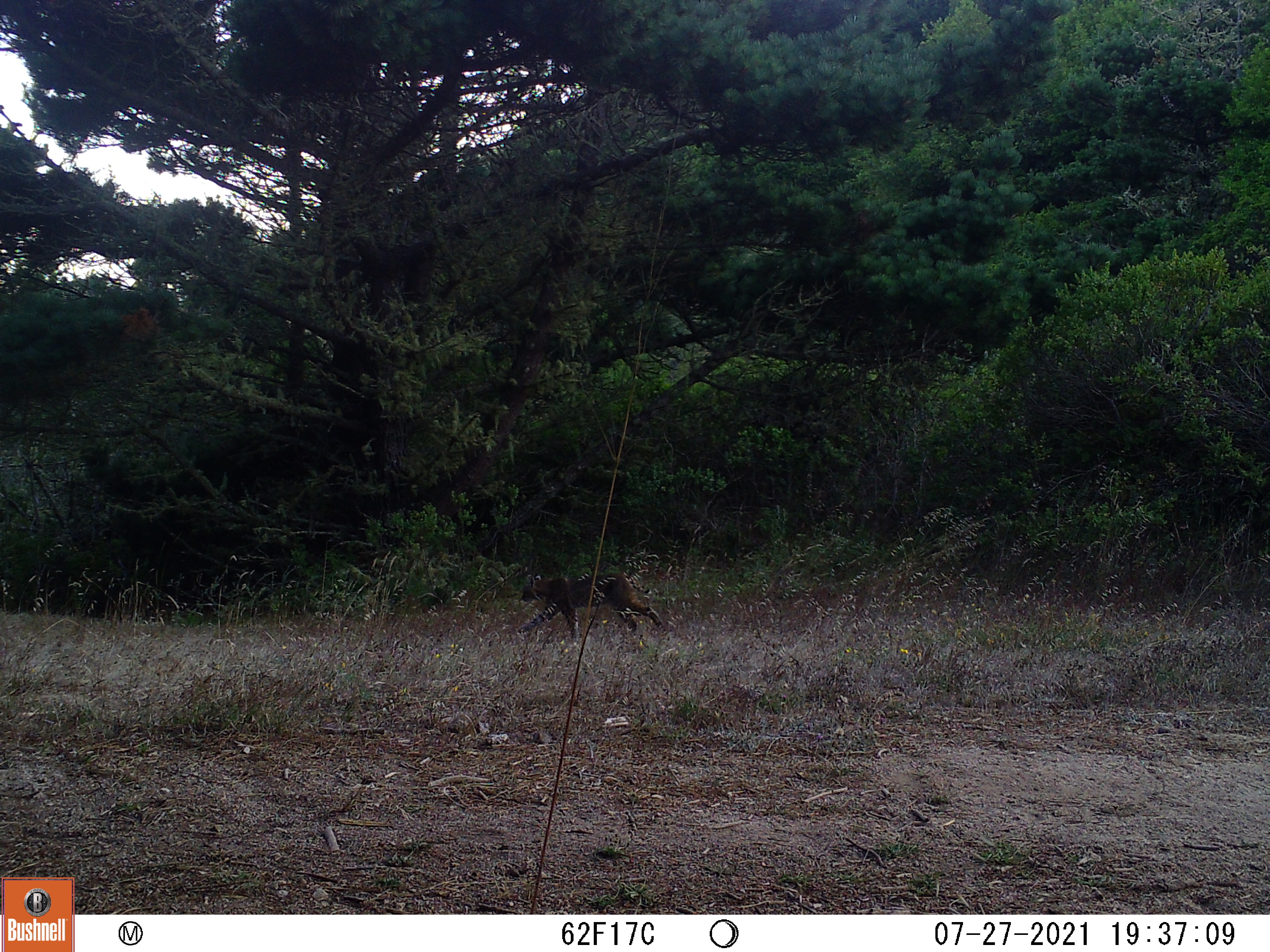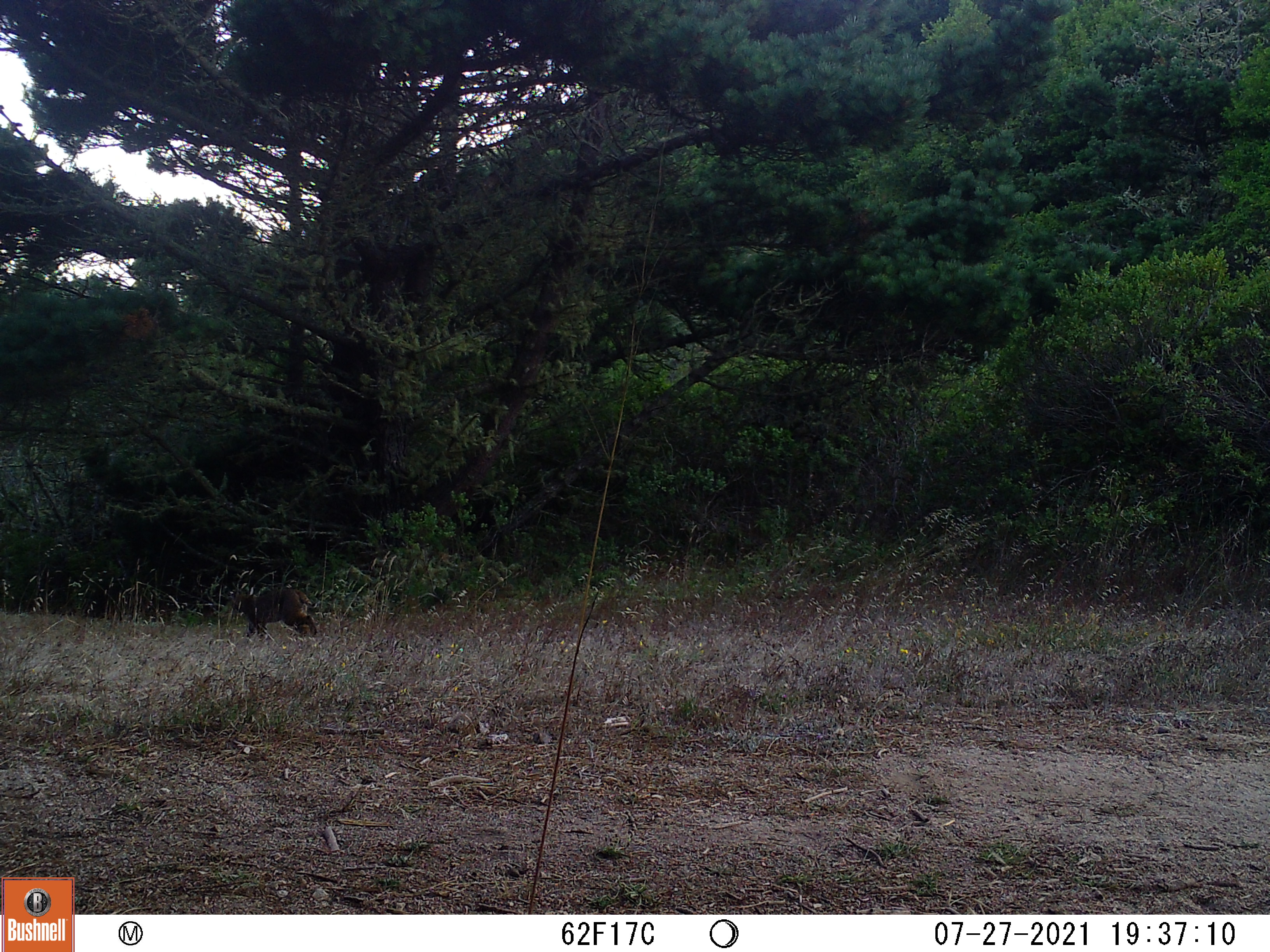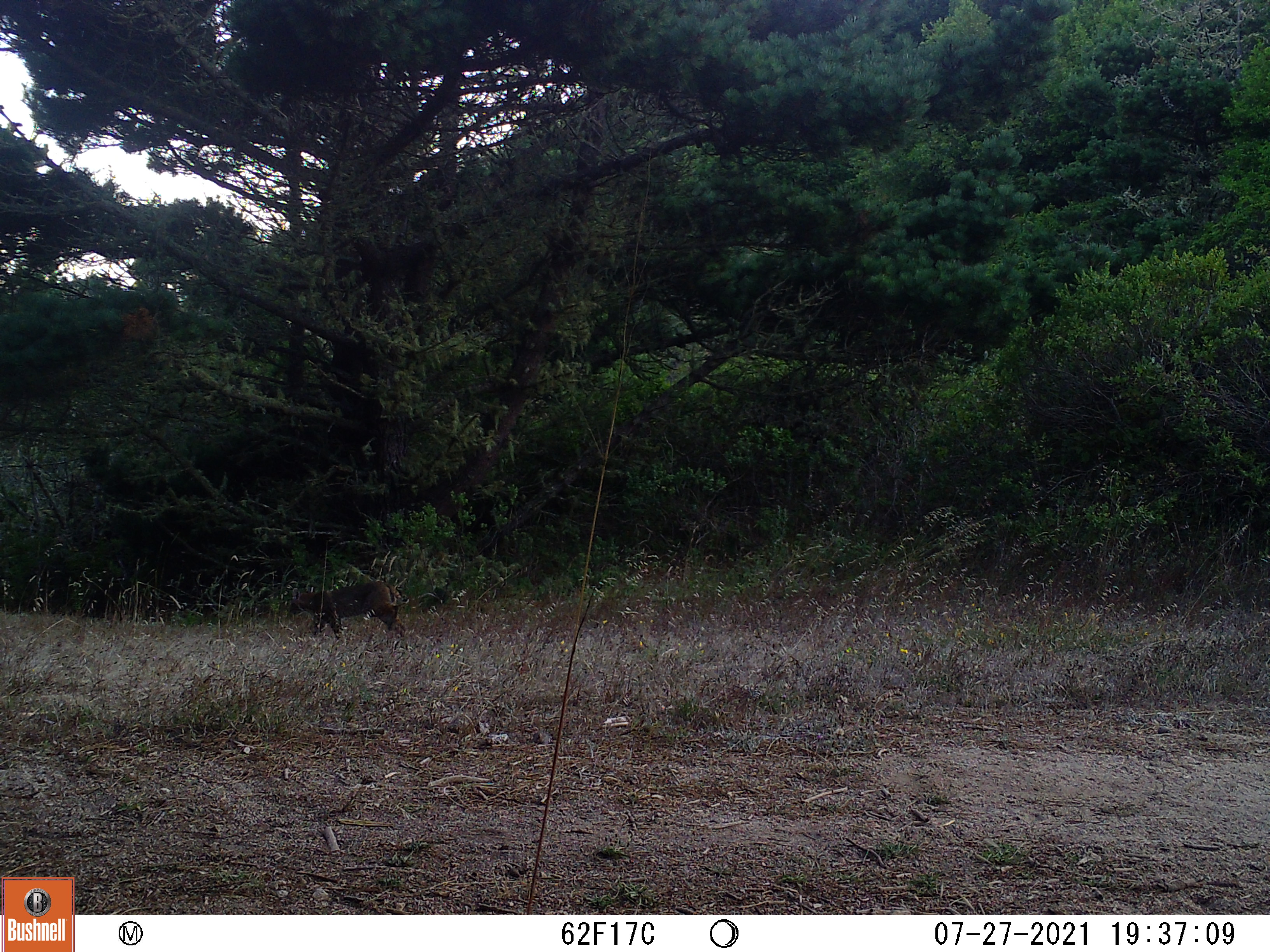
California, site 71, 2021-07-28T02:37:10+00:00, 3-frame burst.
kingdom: Animalia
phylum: Chordata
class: Mammalia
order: Carnivora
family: Felidae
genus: Lynx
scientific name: Lynx rufus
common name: bobcat